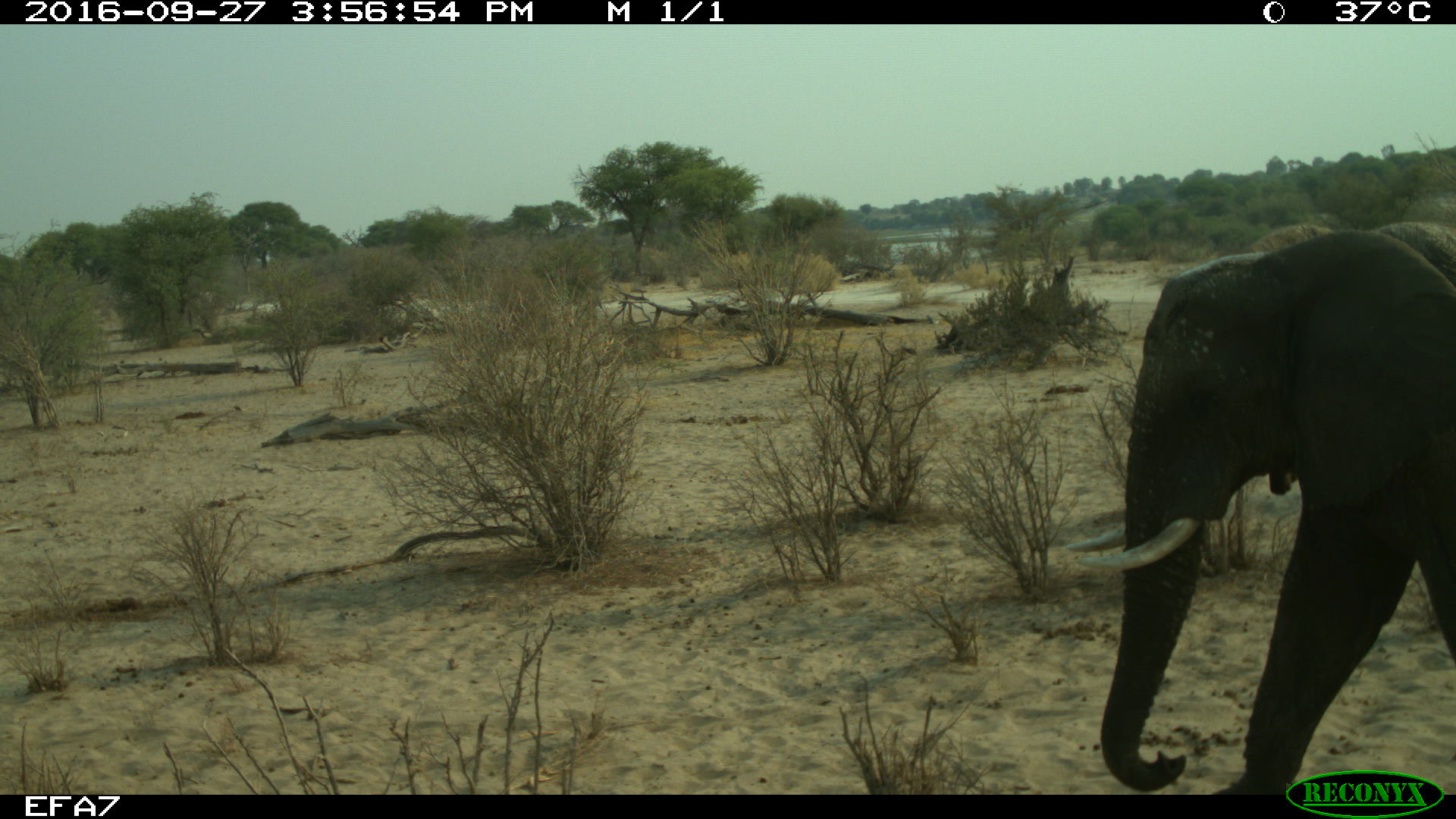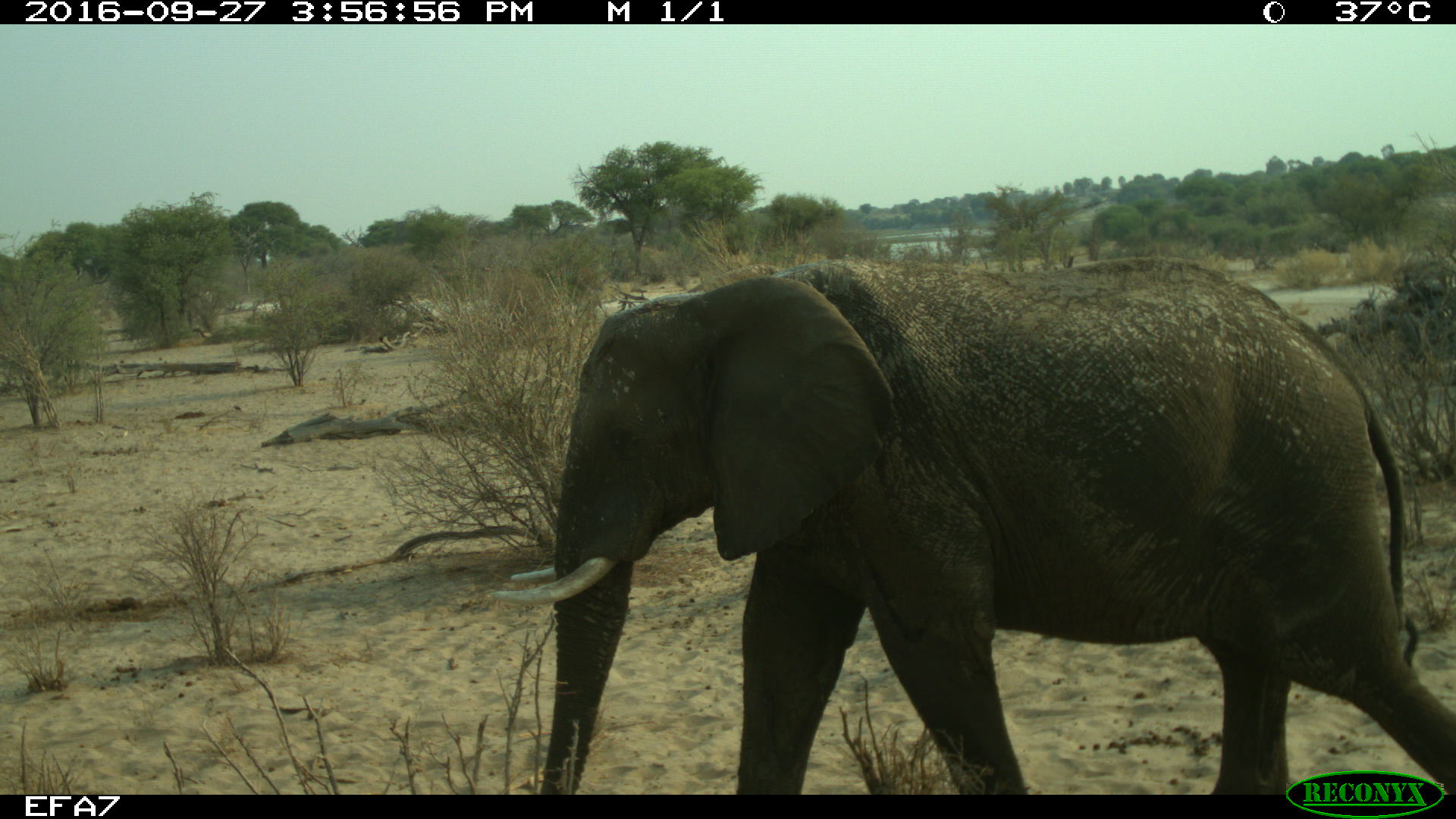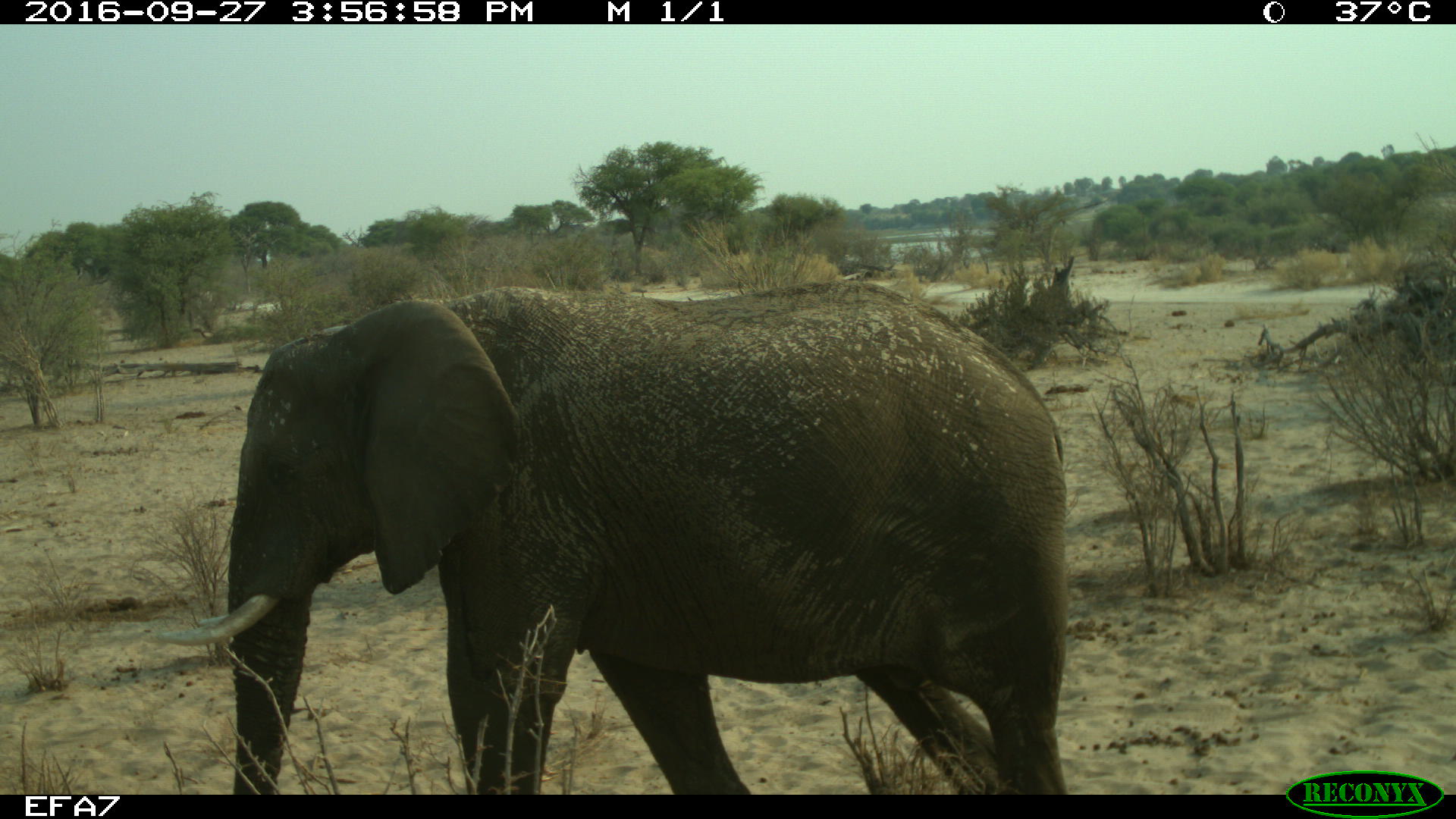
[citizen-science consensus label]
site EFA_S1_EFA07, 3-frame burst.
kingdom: Animalia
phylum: Chordata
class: Mammalia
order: Proboscidea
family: Elephantidae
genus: Loxodonta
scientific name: Loxodonta africana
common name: african bush elephant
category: elephant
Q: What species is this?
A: Elephant (african bush elephant) (Loxodonta africana).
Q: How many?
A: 1.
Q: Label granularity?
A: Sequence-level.